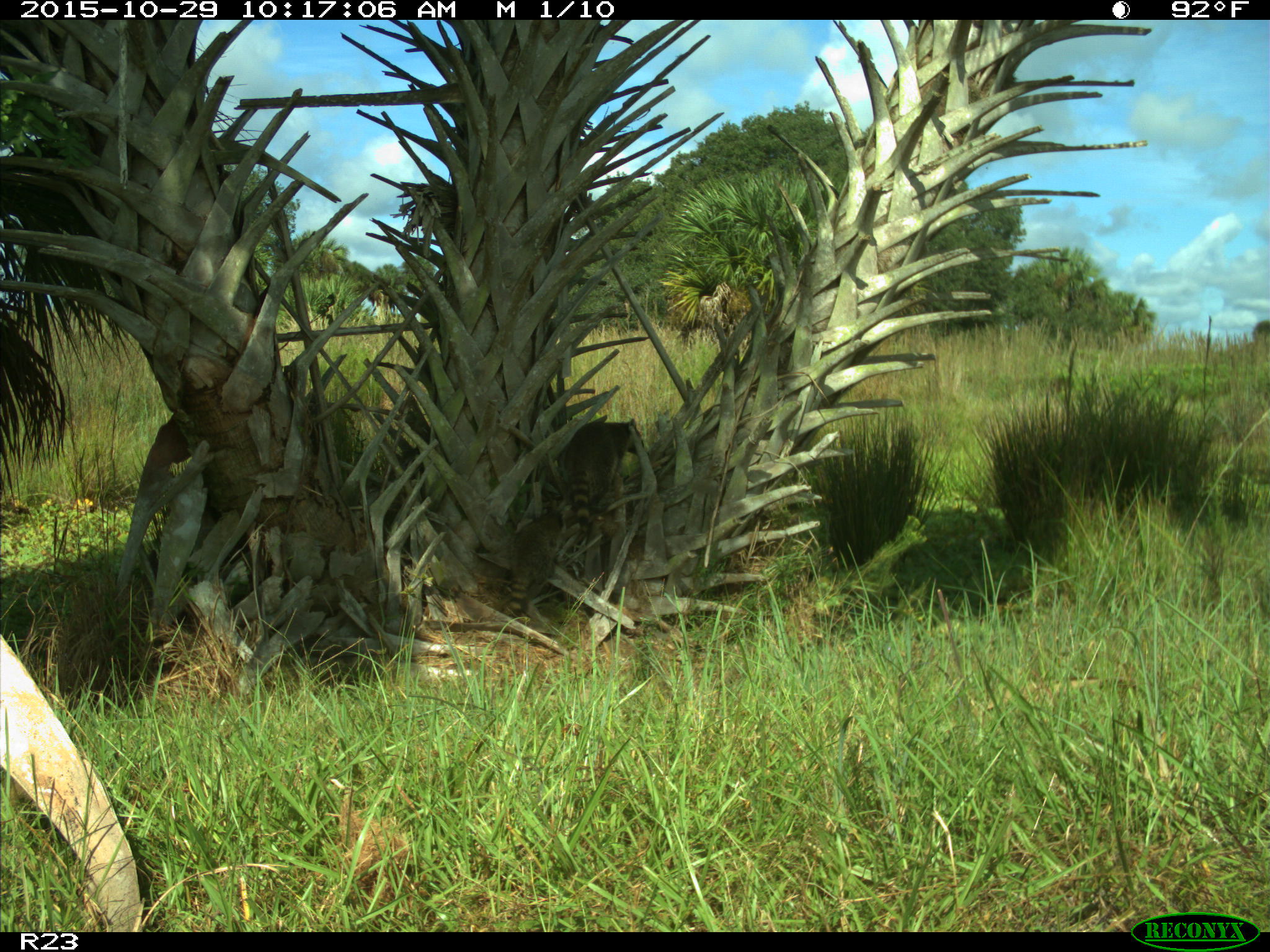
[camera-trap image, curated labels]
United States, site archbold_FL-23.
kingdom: Animalia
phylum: Chordata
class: Mammalia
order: Carnivora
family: Procyonidae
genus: Procyon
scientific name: Procyon lotor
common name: common raccoon